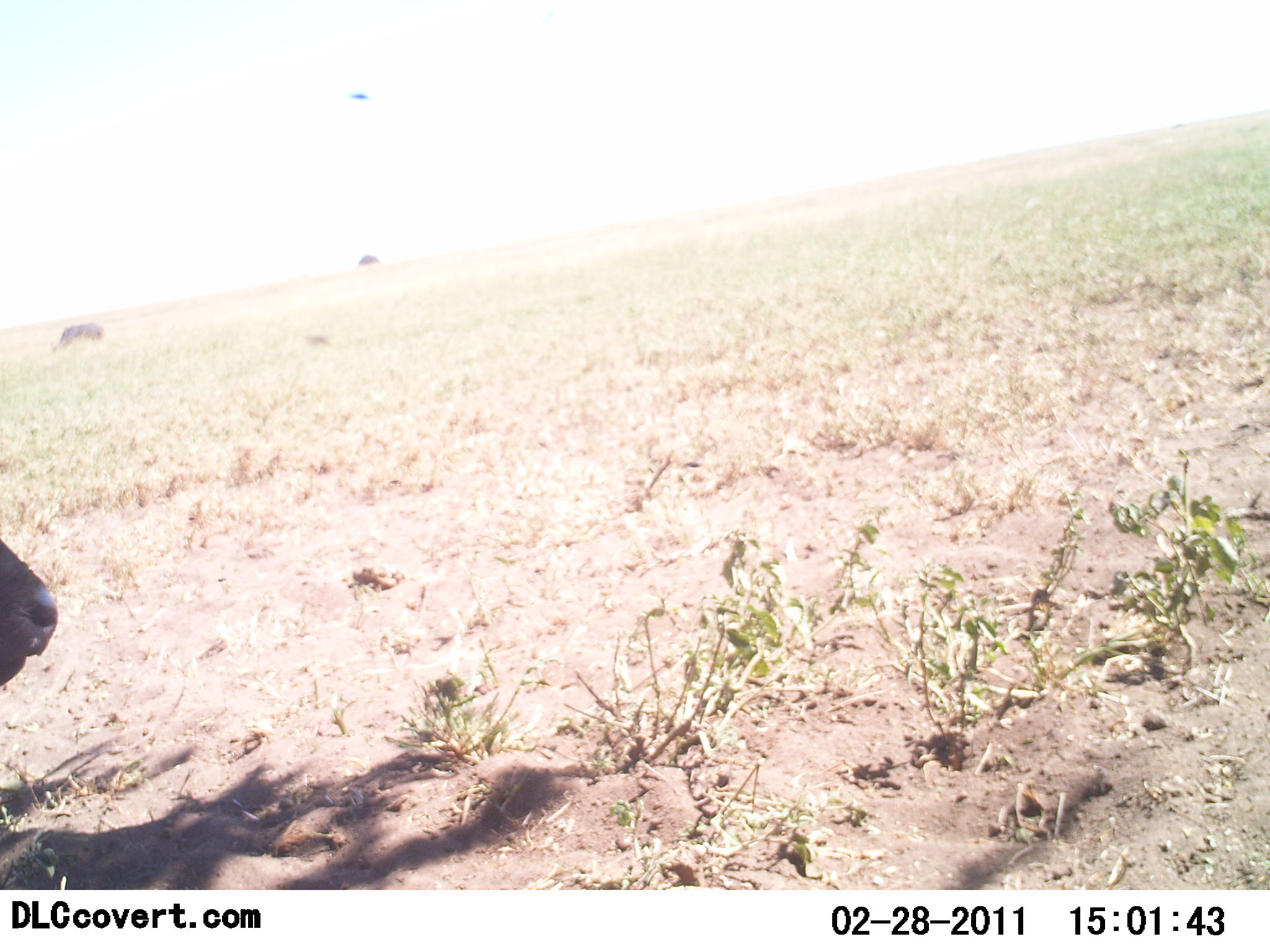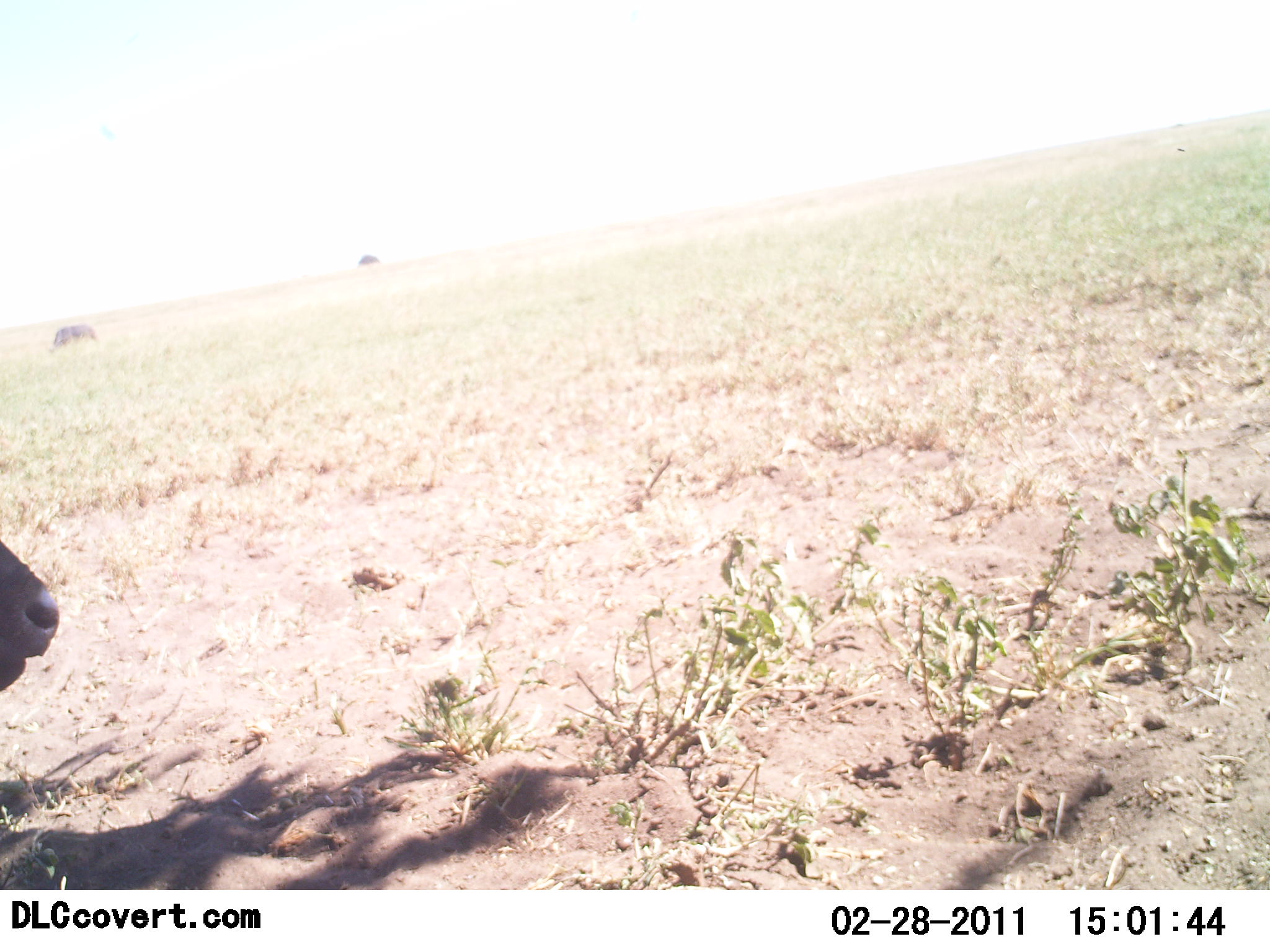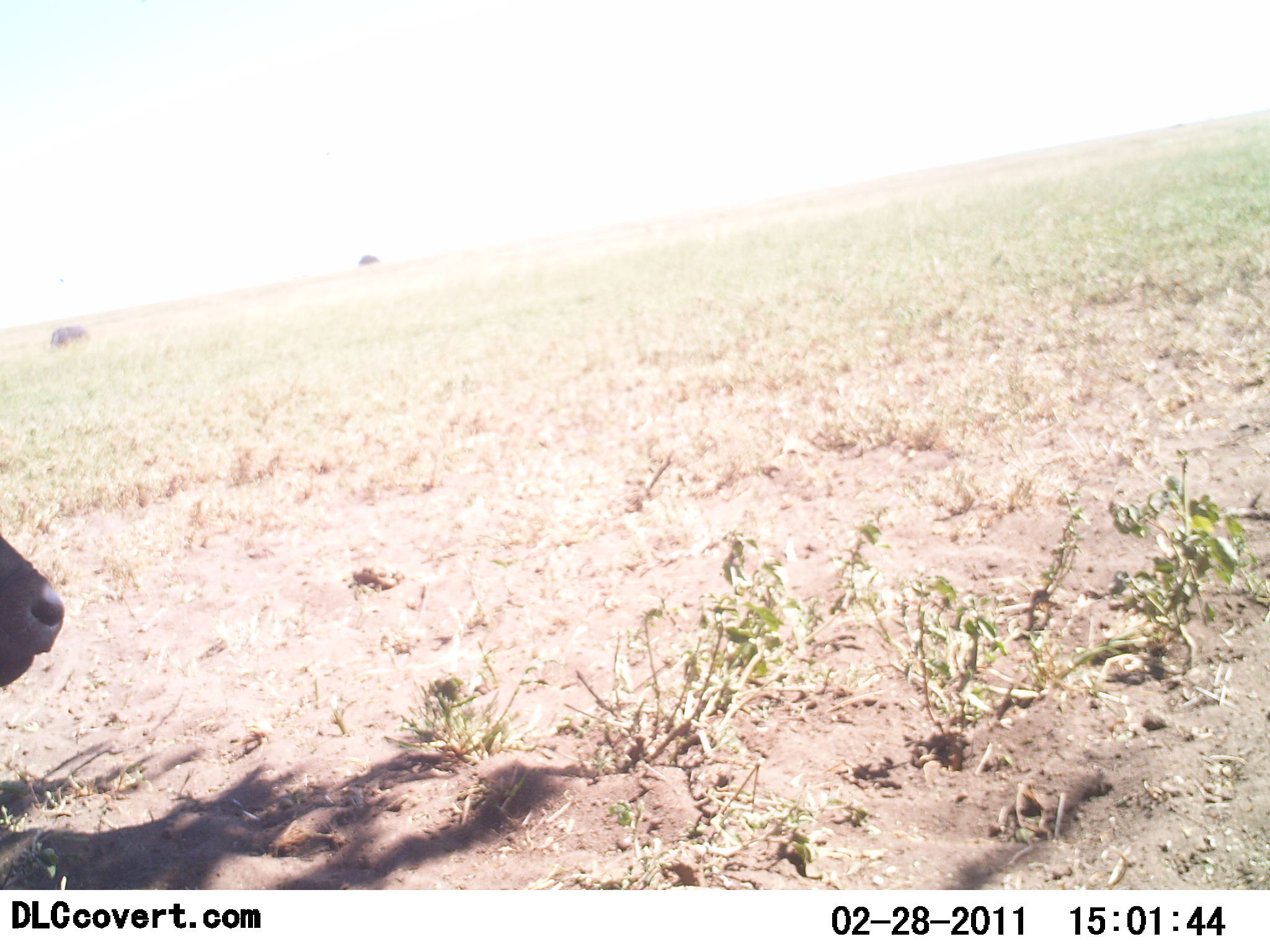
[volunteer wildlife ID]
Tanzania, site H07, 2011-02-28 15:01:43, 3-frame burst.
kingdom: Animalia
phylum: Chordata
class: Mammalia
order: Artiodactyla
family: Bovidae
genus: Syncerus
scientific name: Syncerus caffer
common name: cape buffalo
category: buffalo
Buffalo (cape buffalo) (Syncerus caffer), count 2. Behavior (volunteer vote fractions): standing 44%, resting 56%, moving 11%, interacting 0%. Young present (vote fraction): 0%. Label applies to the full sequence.